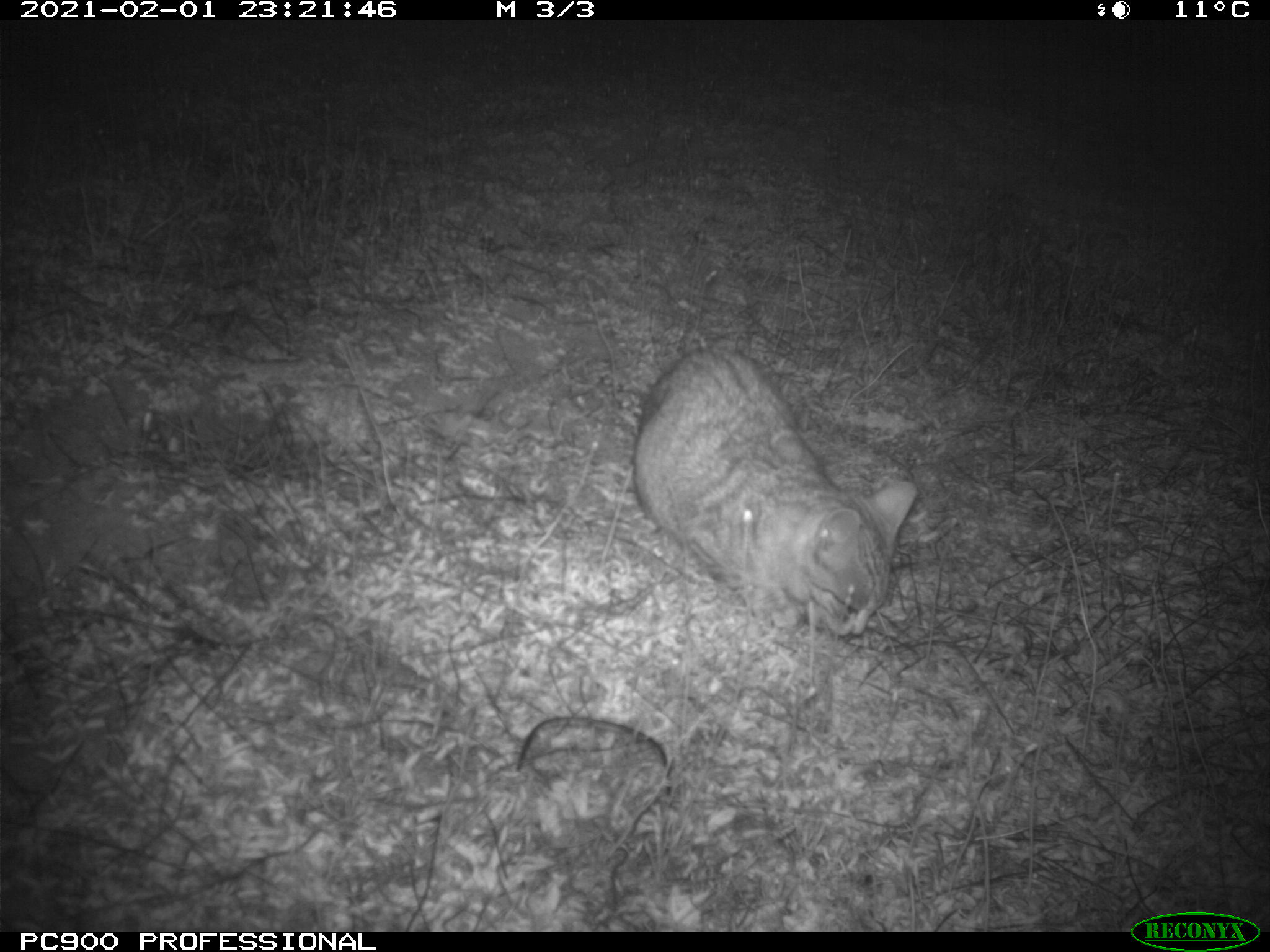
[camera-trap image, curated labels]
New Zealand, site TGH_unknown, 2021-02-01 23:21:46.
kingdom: Animalia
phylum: Chordata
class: Mammalia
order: Carnivora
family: Felidae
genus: Felis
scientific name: Felis catus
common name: domestic cat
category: cat